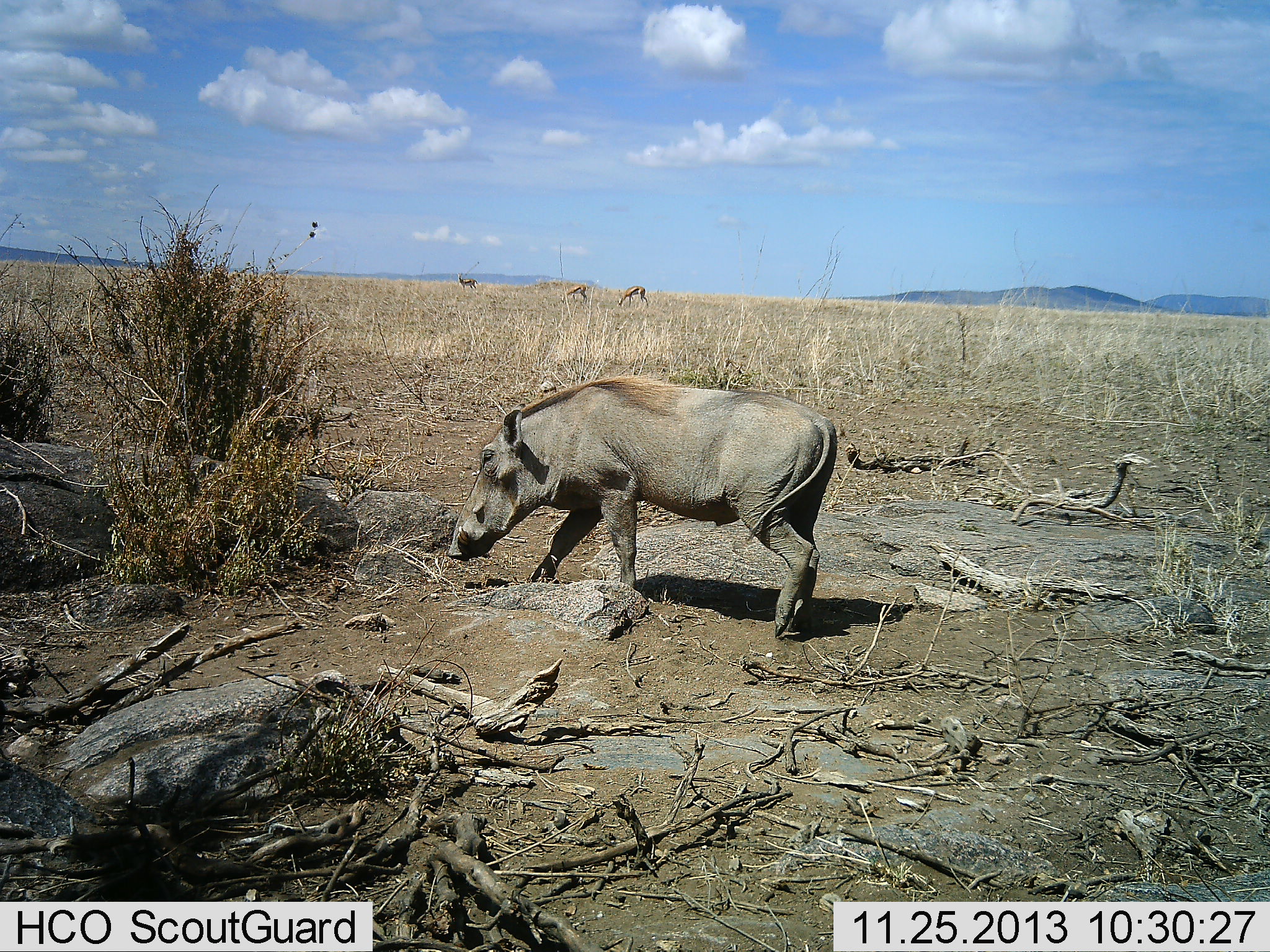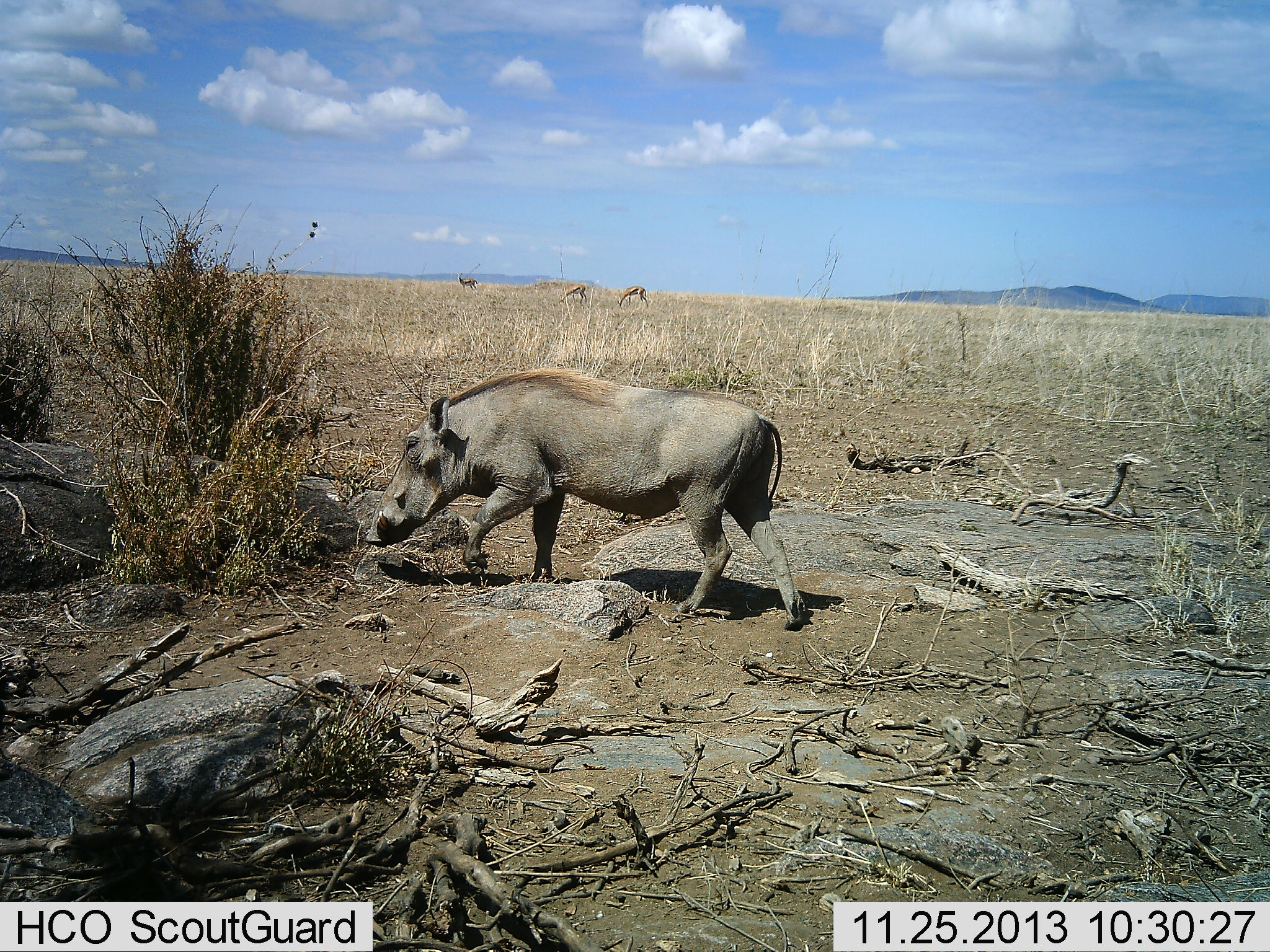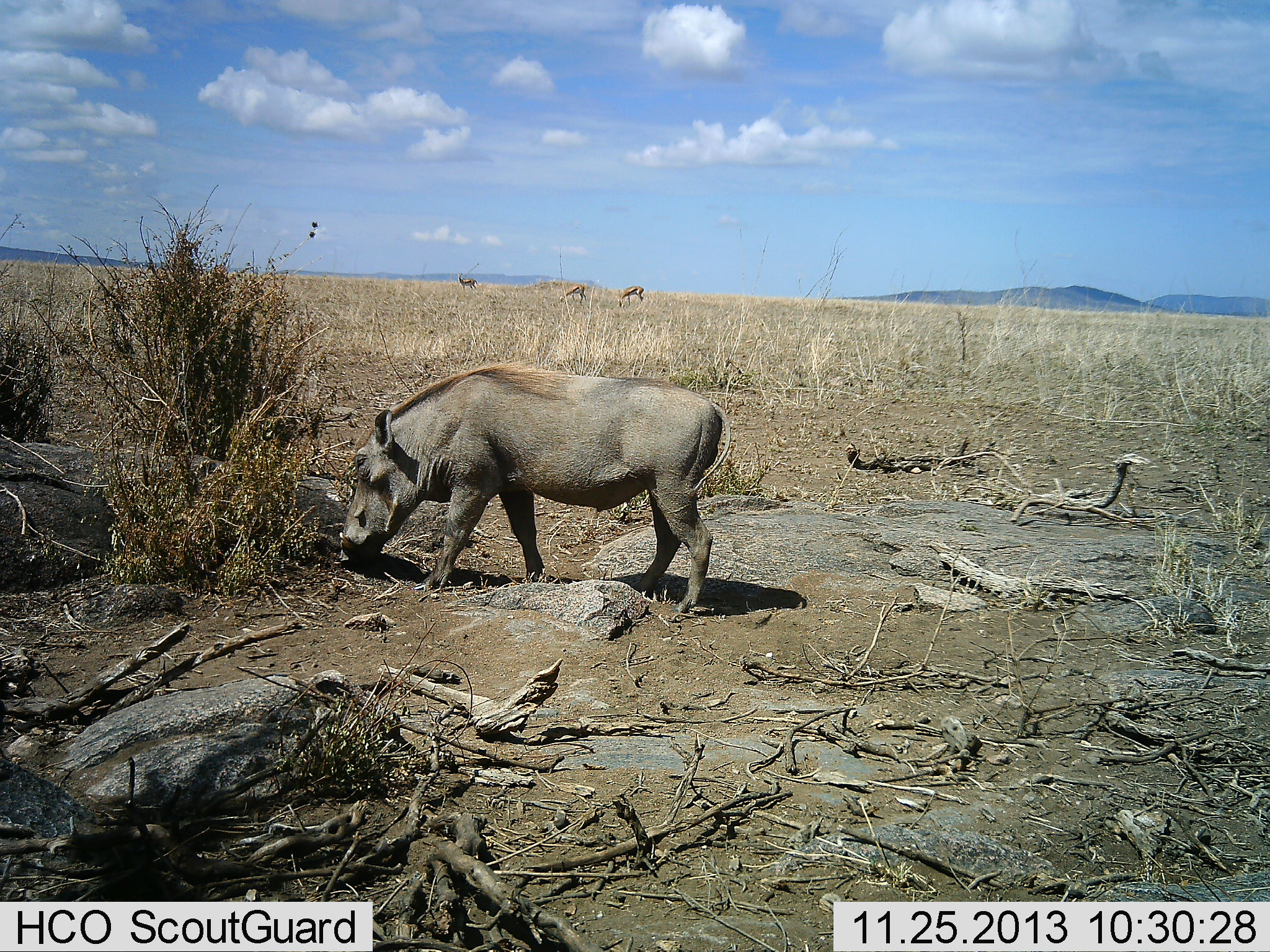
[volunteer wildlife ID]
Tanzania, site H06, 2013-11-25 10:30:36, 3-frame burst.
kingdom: Animalia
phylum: Chordata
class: Mammalia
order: Artiodactyla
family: Bovidae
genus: Eudorcas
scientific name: Eudorcas thomsonii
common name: thomson's gazelle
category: gazellethomsons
Gazellethomsons (thomson's gazelle) (Eudorcas thomsonii), count 3. Behavior (volunteer vote fractions): standing 50%, resting 0%, moving 10%, interacting 0%. Young present (vote fraction): 0%. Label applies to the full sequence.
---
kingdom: Animalia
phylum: Chordata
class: Mammalia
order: Artiodactyla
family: Suidae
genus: Phacochoerus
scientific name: Phacochoerus africanus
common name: warthog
Warthog (Phacochoerus africanus), count 1. Behavior (volunteer vote fractions): standing 0%, resting 0%, moving 86%, interacting 7%. Young present (vote fraction): 0%. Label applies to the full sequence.